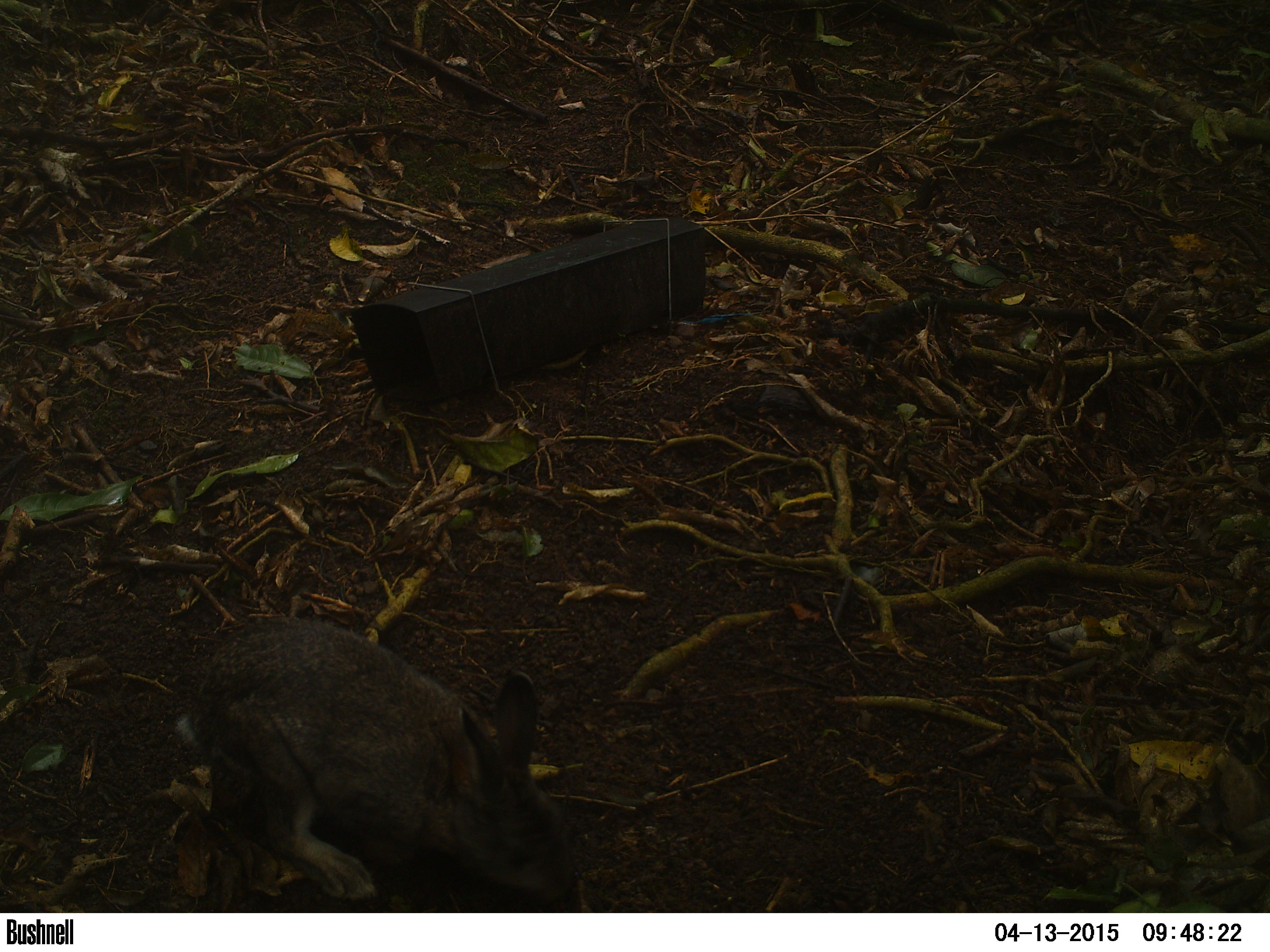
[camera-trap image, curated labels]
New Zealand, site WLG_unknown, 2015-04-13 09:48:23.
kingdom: Animalia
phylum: Chordata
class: Mammalia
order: Lagomorpha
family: Leporidae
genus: Oryctolagus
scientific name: Oryctolagus cuniculus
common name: european rabbit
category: rabbit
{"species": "rabbit (european rabbit) (Oryctolagus cuniculus)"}